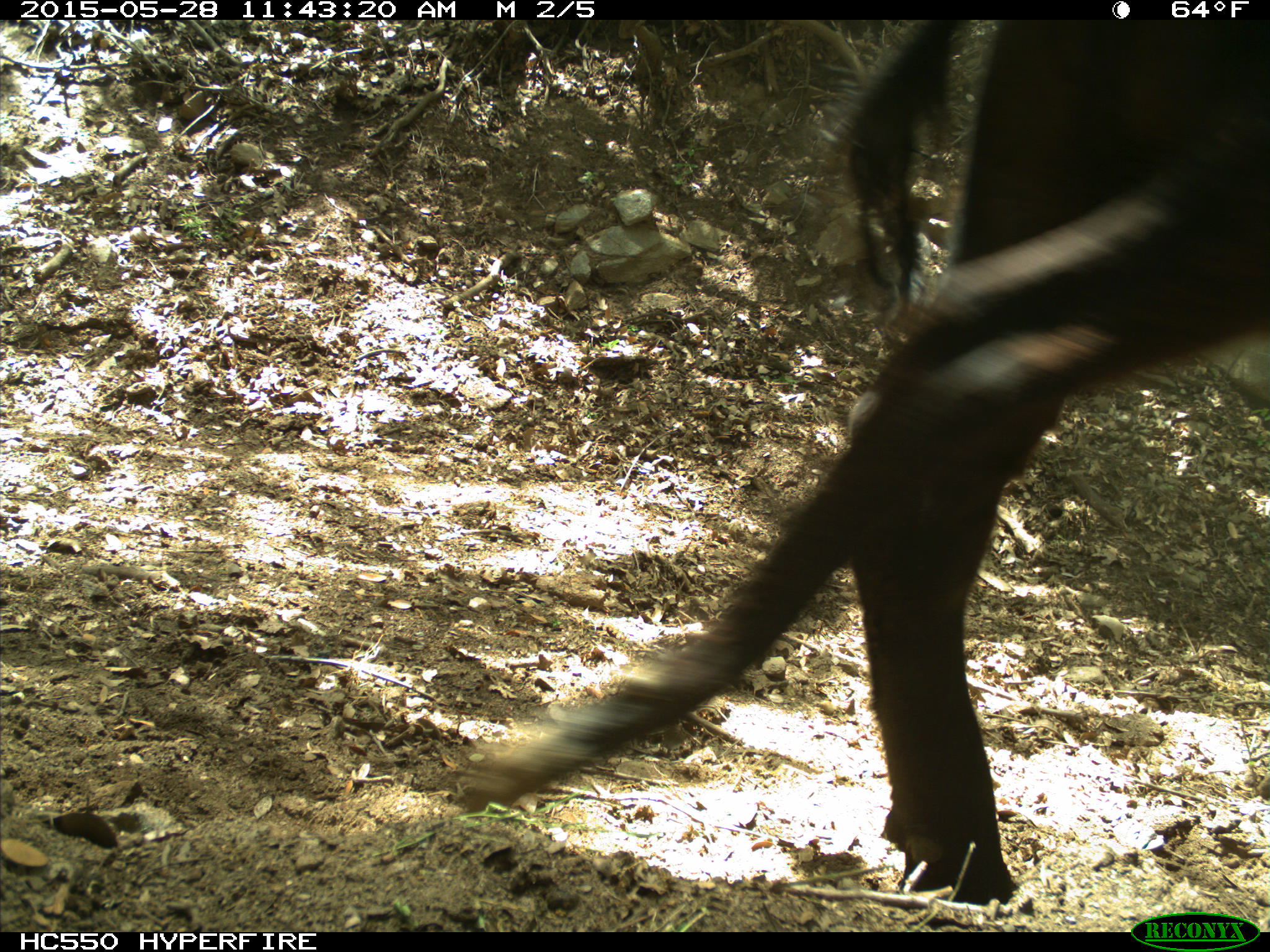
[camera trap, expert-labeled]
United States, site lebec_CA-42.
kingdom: Animalia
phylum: Chordata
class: Mammalia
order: Artiodactyla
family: Bovidae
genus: Bos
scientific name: Bos taurus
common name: domestic cow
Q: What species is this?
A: Bos taurus (domestic cow).